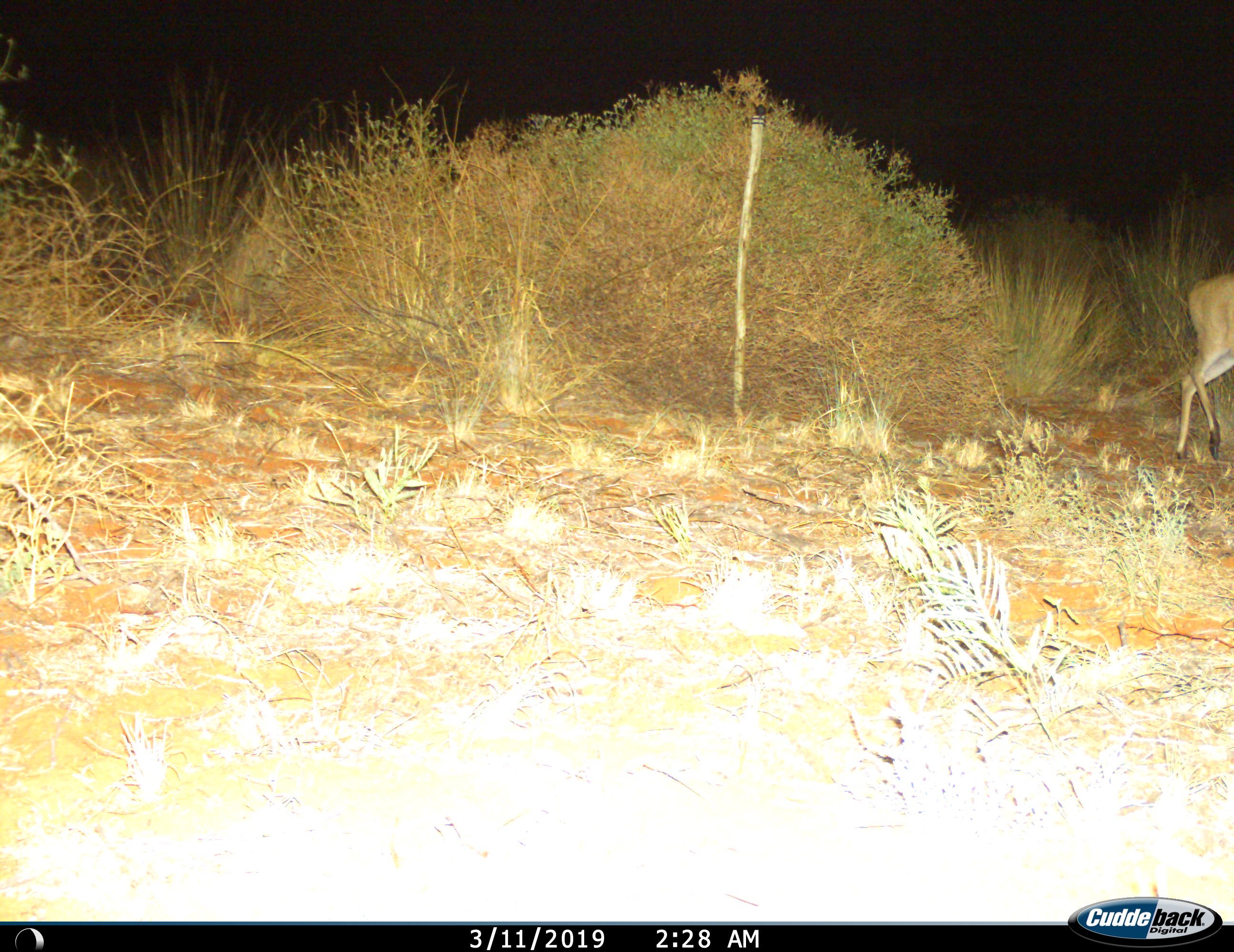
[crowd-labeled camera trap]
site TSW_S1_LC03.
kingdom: Animalia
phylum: Chordata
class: Mammalia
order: Artiodactyla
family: Bovidae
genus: Sylvicapra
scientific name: Sylvicapra grimmia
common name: common duiker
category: duikercommongrey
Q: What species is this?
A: Duikercommongrey (common duiker) (Sylvicapra grimmia).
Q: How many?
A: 1.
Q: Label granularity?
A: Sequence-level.